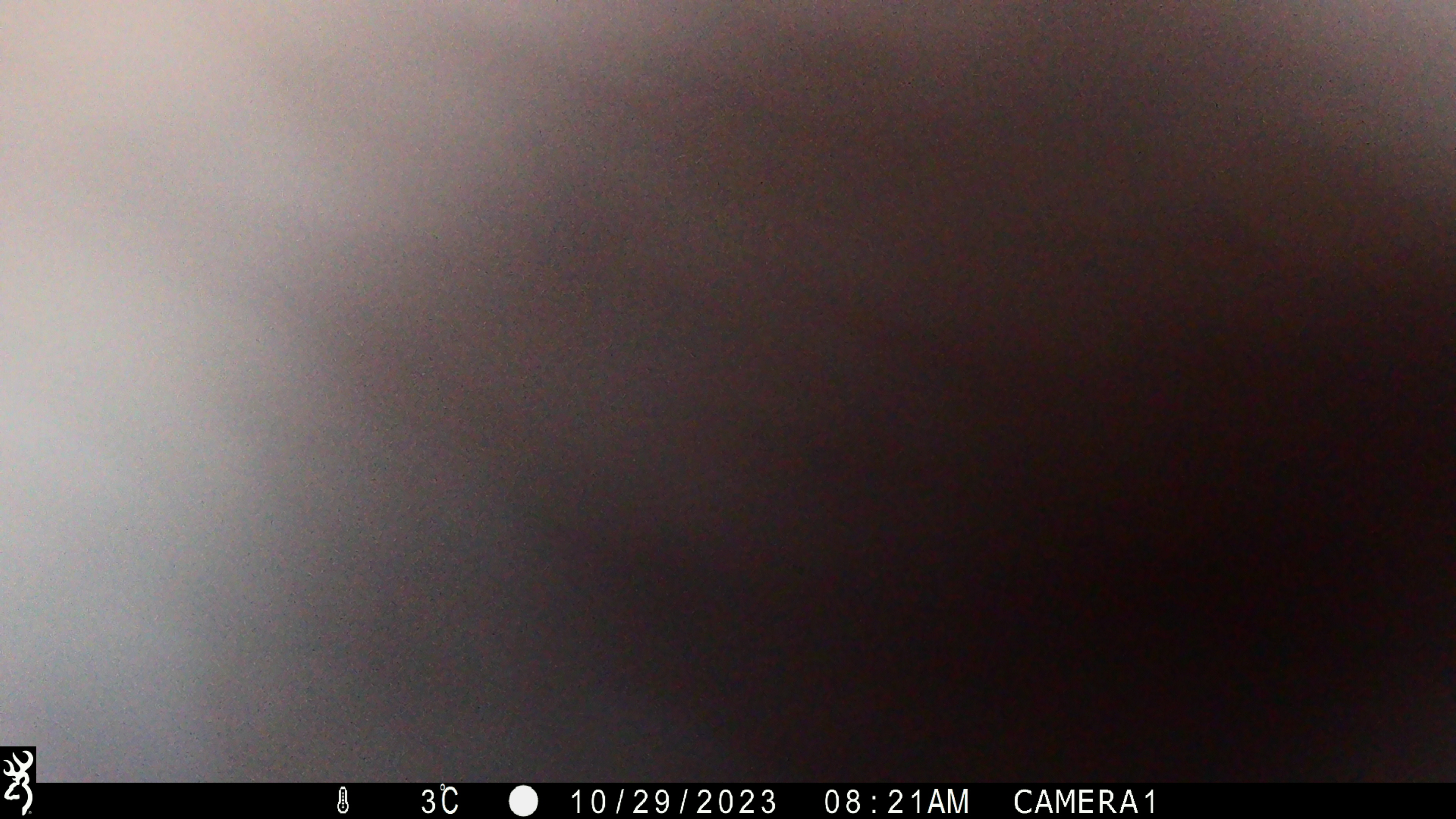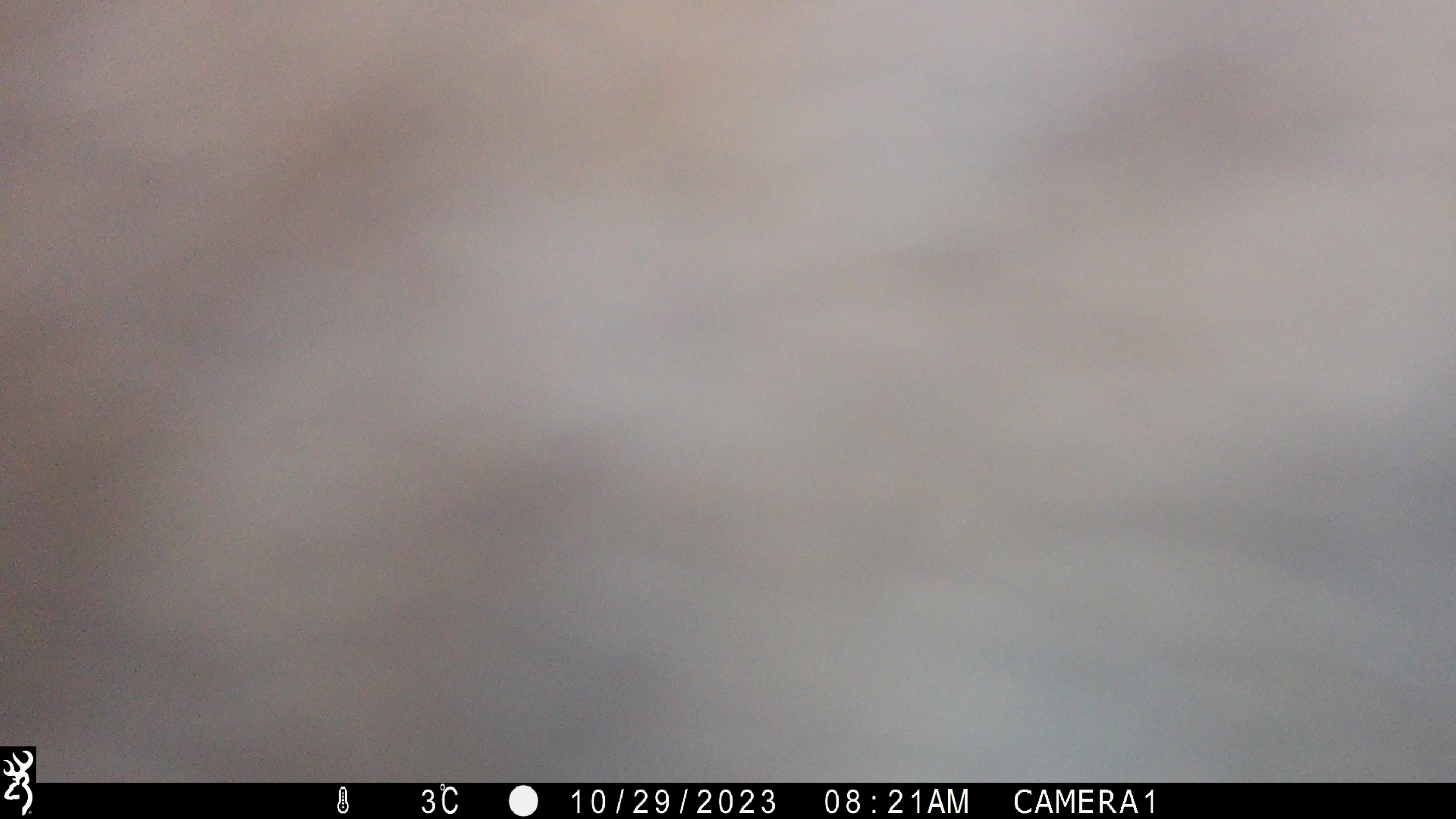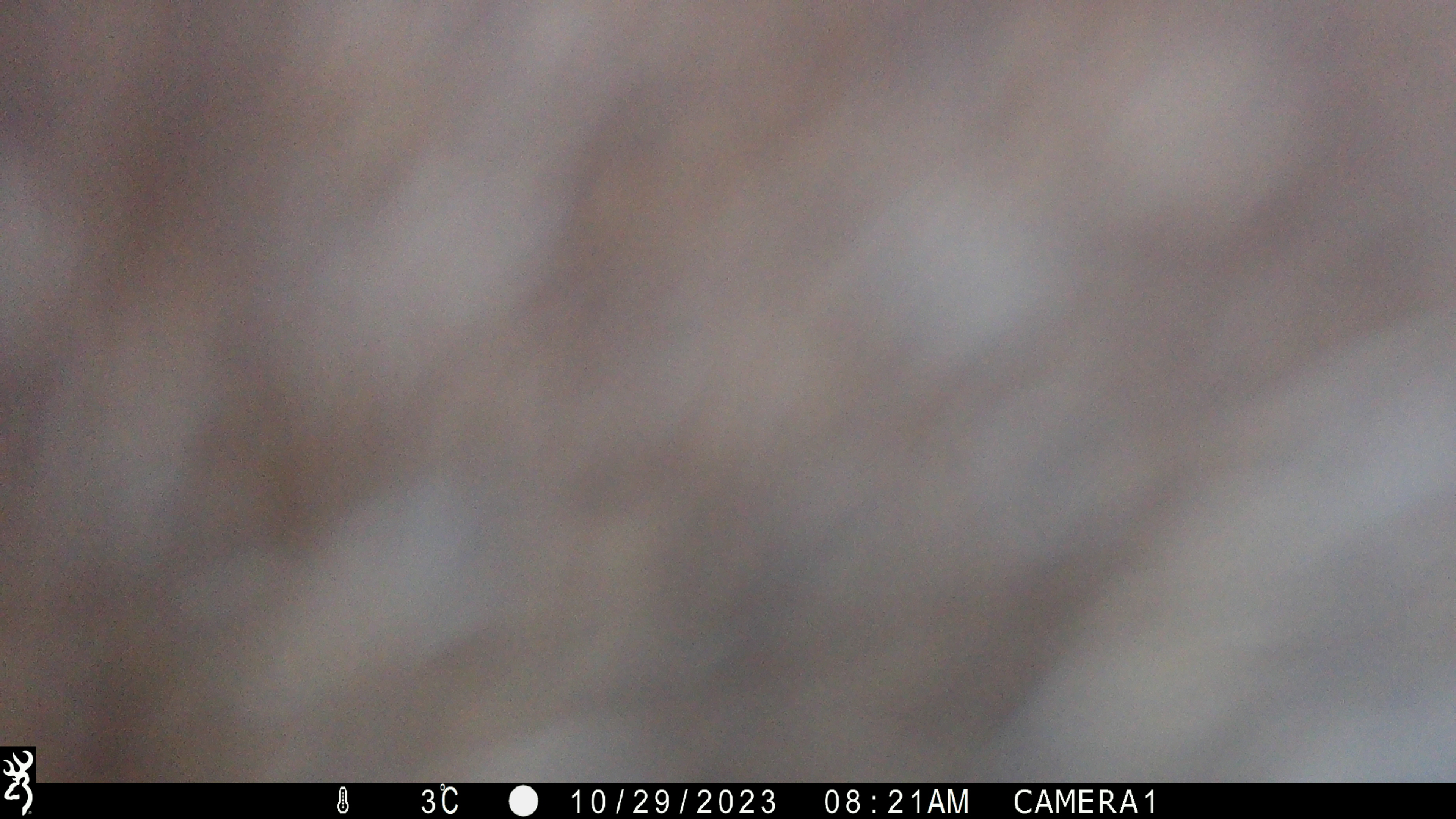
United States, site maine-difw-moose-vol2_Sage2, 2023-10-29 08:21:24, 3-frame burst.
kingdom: Animalia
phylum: Chordata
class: Mammalia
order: Artiodactyla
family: Cervidae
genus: Alces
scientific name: Alces alces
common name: moose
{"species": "moose (Alces alces)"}